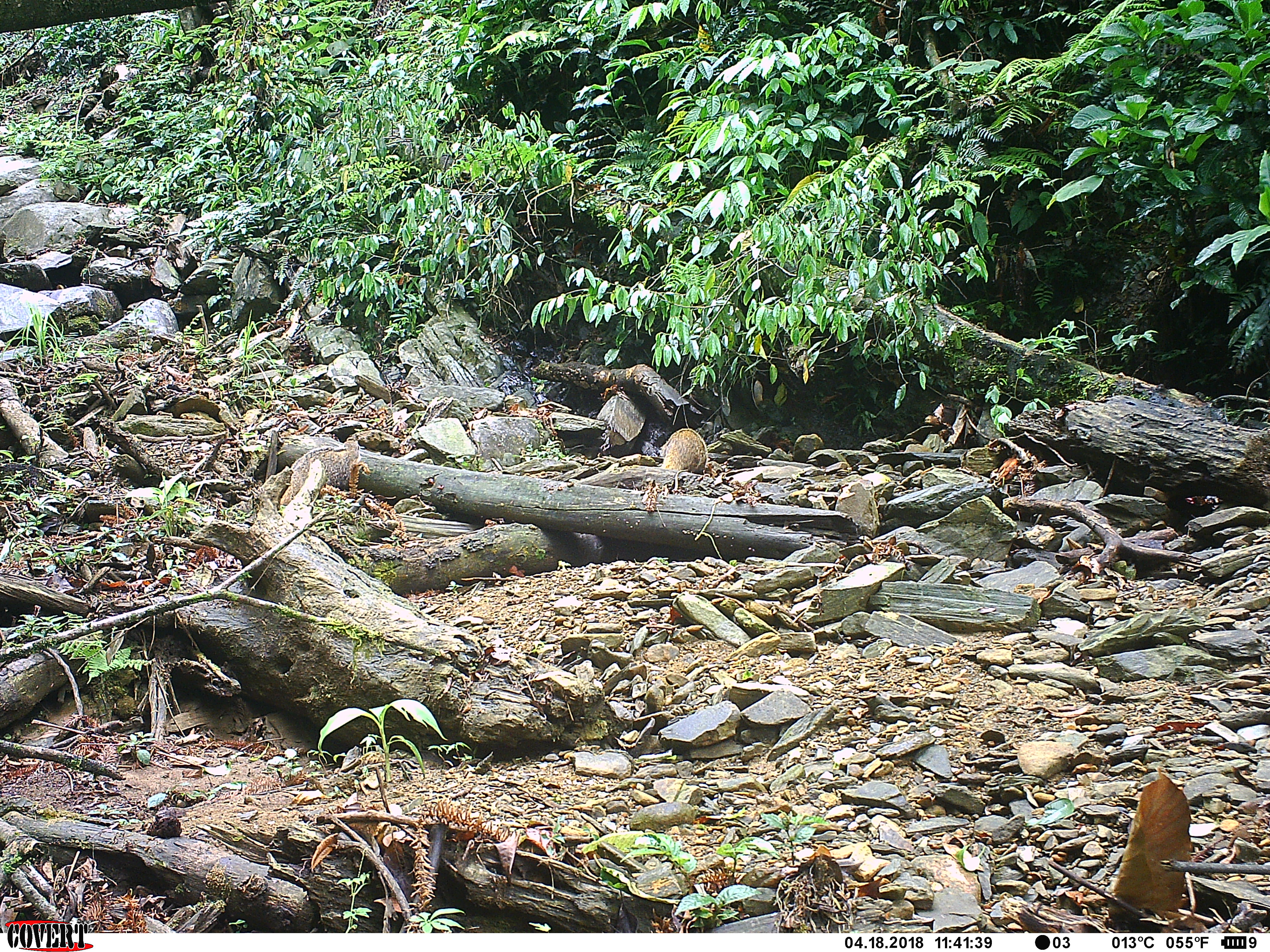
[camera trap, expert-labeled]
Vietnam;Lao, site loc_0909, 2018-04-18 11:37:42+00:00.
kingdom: Animalia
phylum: Chordata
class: Mammalia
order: Carnivora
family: Herpestidae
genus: Urva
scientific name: Urva urva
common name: crab-eating mongoose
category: crab eating mongoose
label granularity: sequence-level